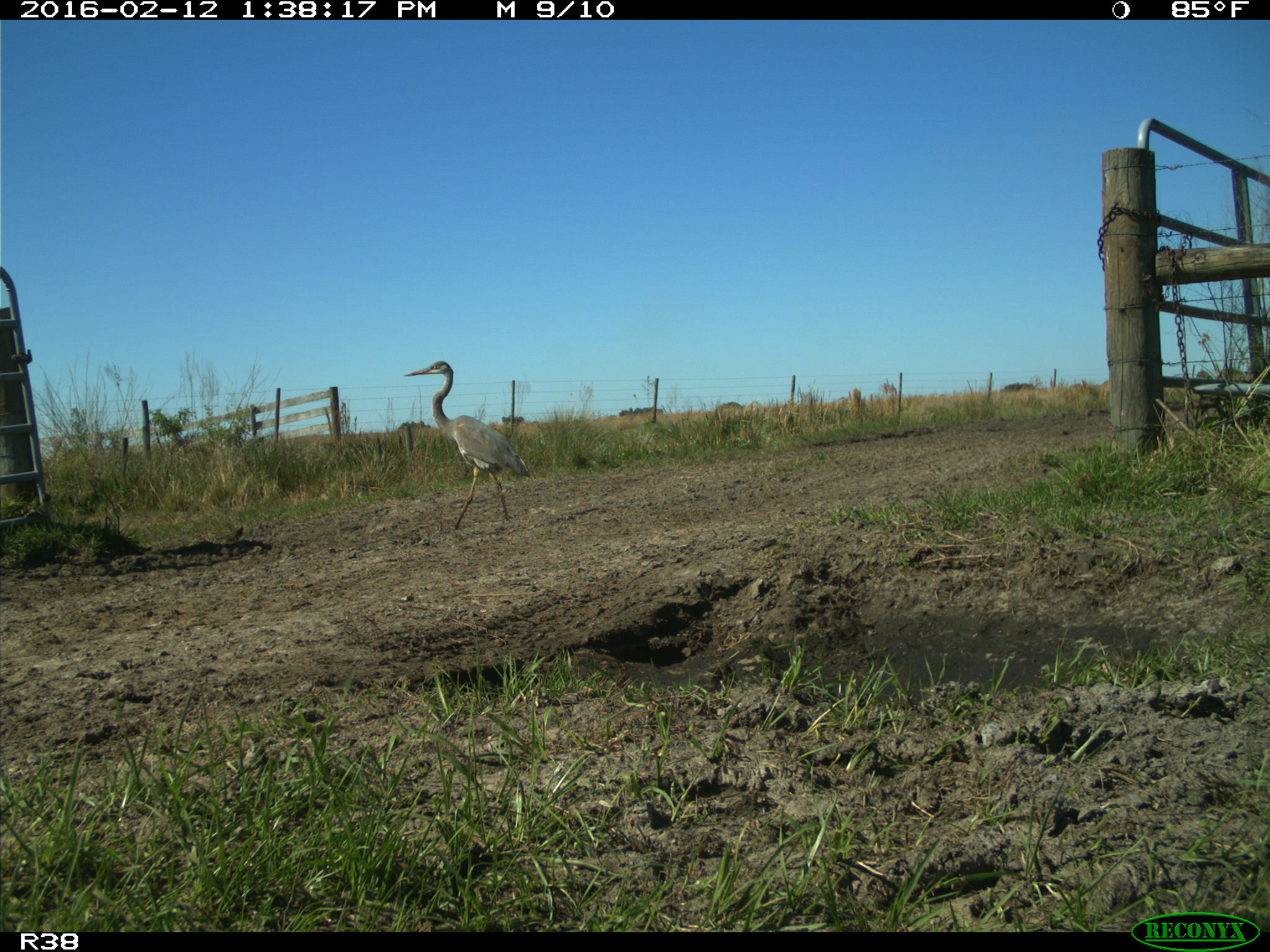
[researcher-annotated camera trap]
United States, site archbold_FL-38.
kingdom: Animalia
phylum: Chordata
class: Aves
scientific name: Aves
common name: birds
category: unidentified bird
Unidentified bird (birds) (Aves).